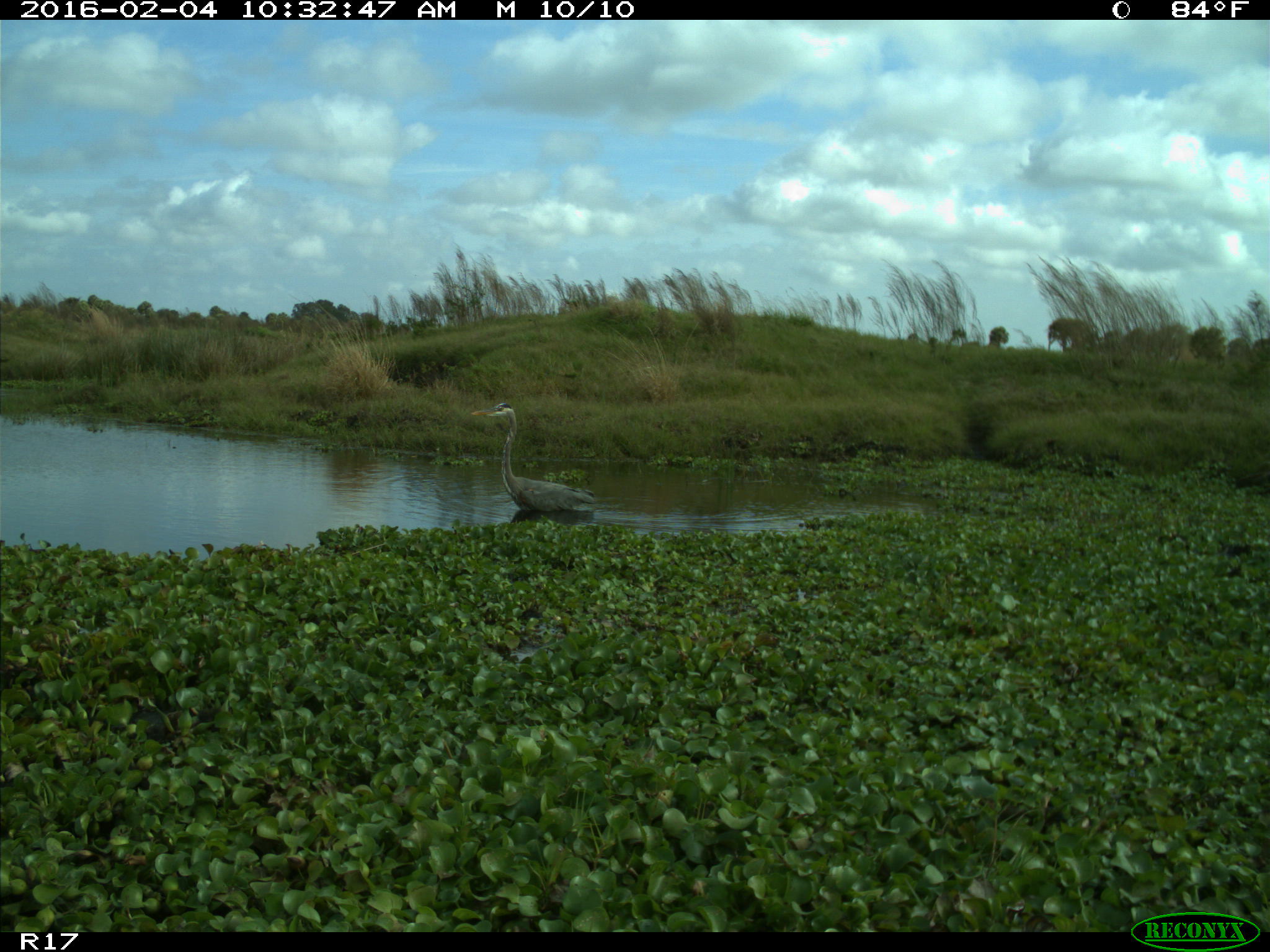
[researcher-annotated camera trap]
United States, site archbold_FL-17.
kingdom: Animalia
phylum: Chordata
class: Aves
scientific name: Aves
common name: birds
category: unidentified bird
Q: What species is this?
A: Unidentified bird (birds) (Aves).